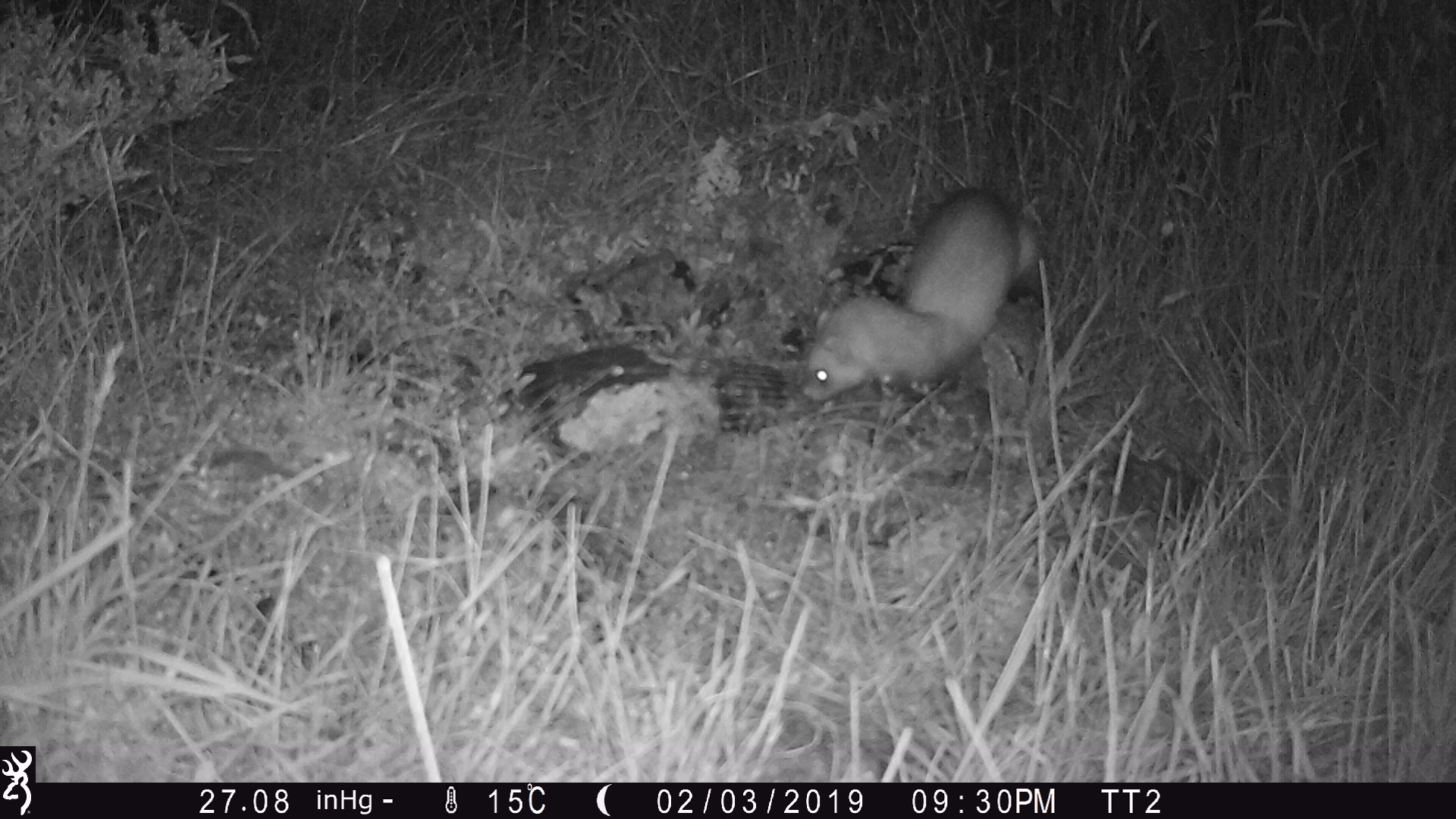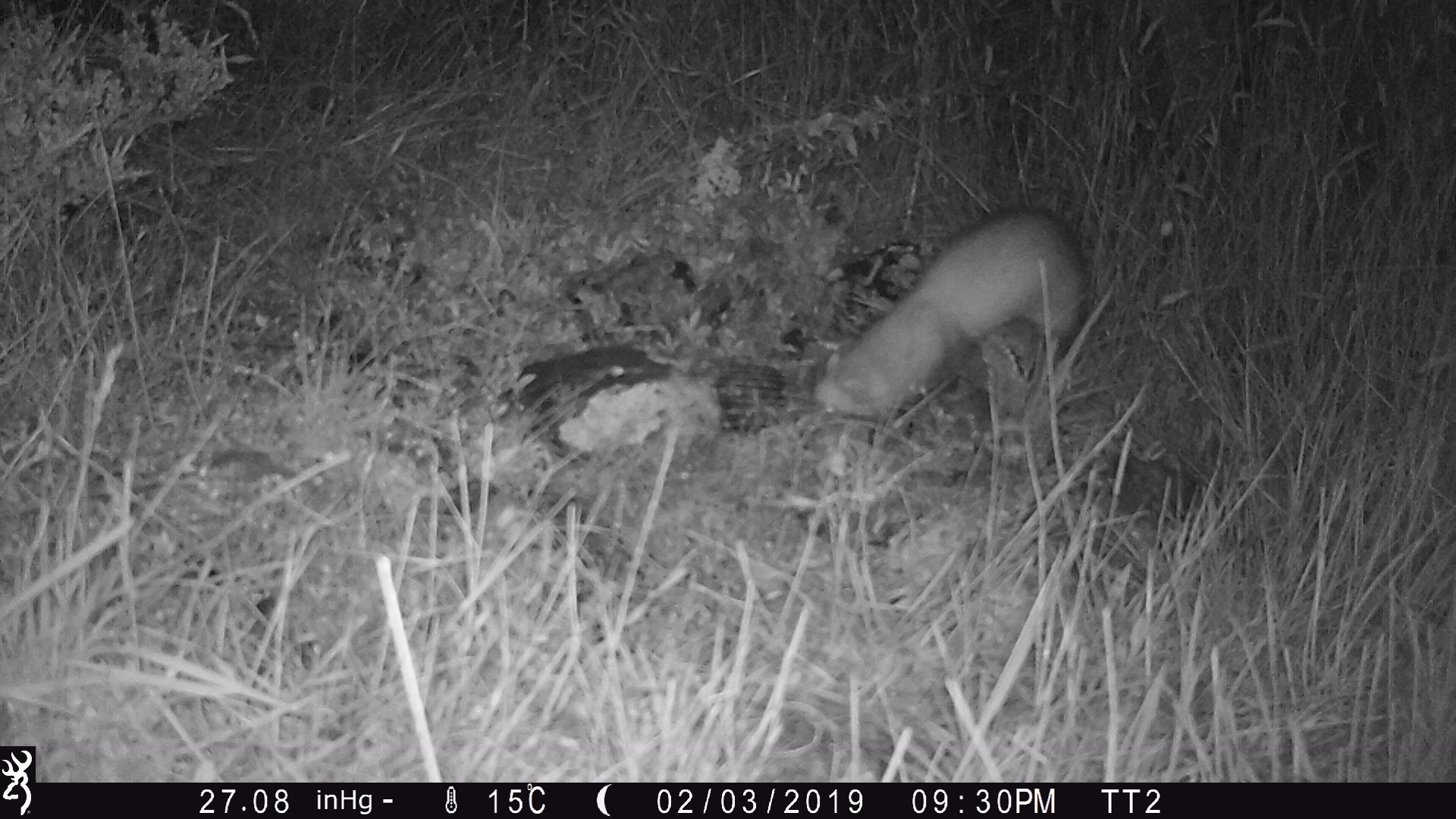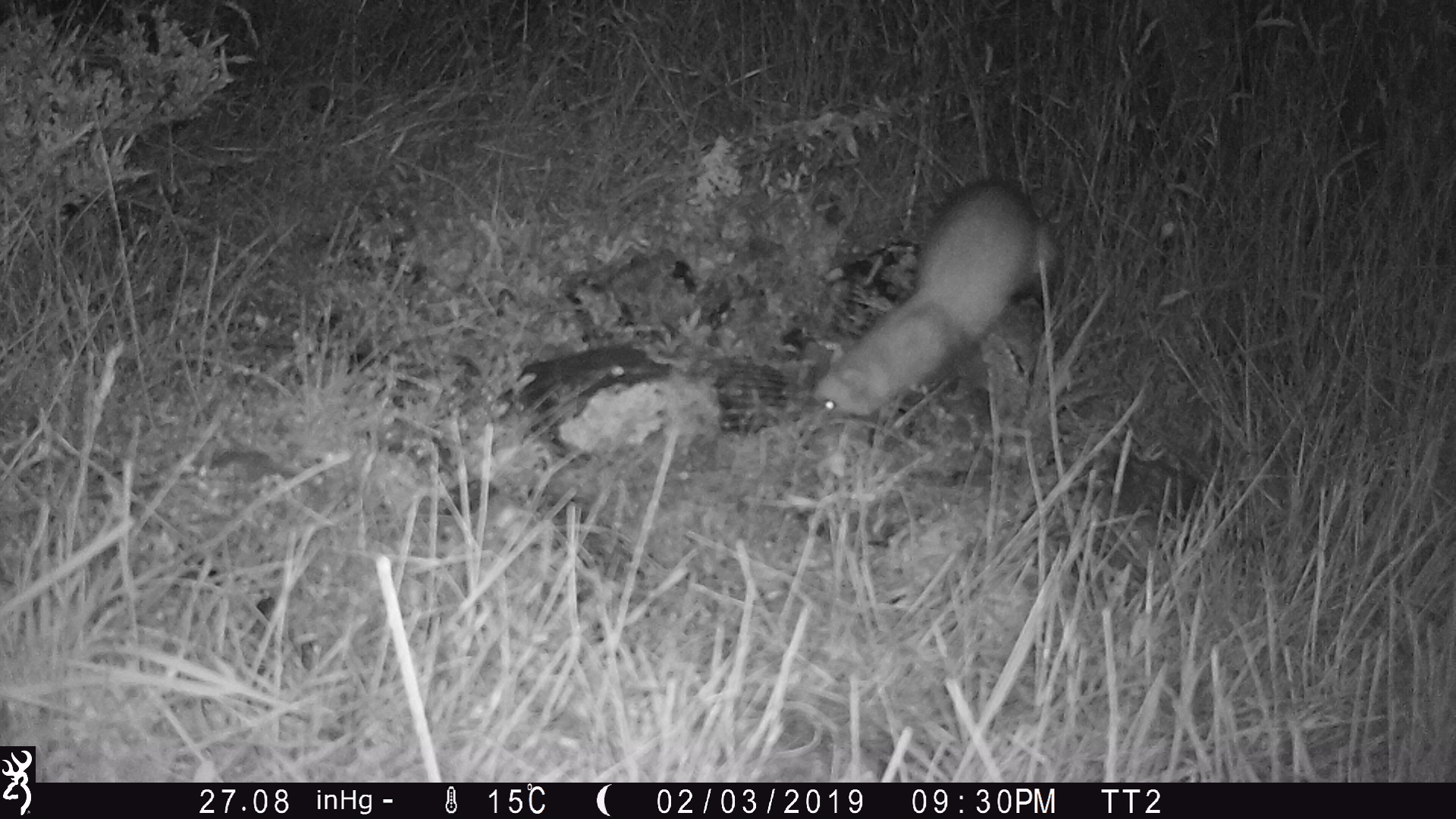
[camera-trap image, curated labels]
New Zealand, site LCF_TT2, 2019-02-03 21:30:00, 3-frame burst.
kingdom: Animalia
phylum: Chordata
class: Mammalia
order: Carnivora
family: Mustelidae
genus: Mustela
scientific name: Mustela furo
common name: ferret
Ferret (Mustela furo).